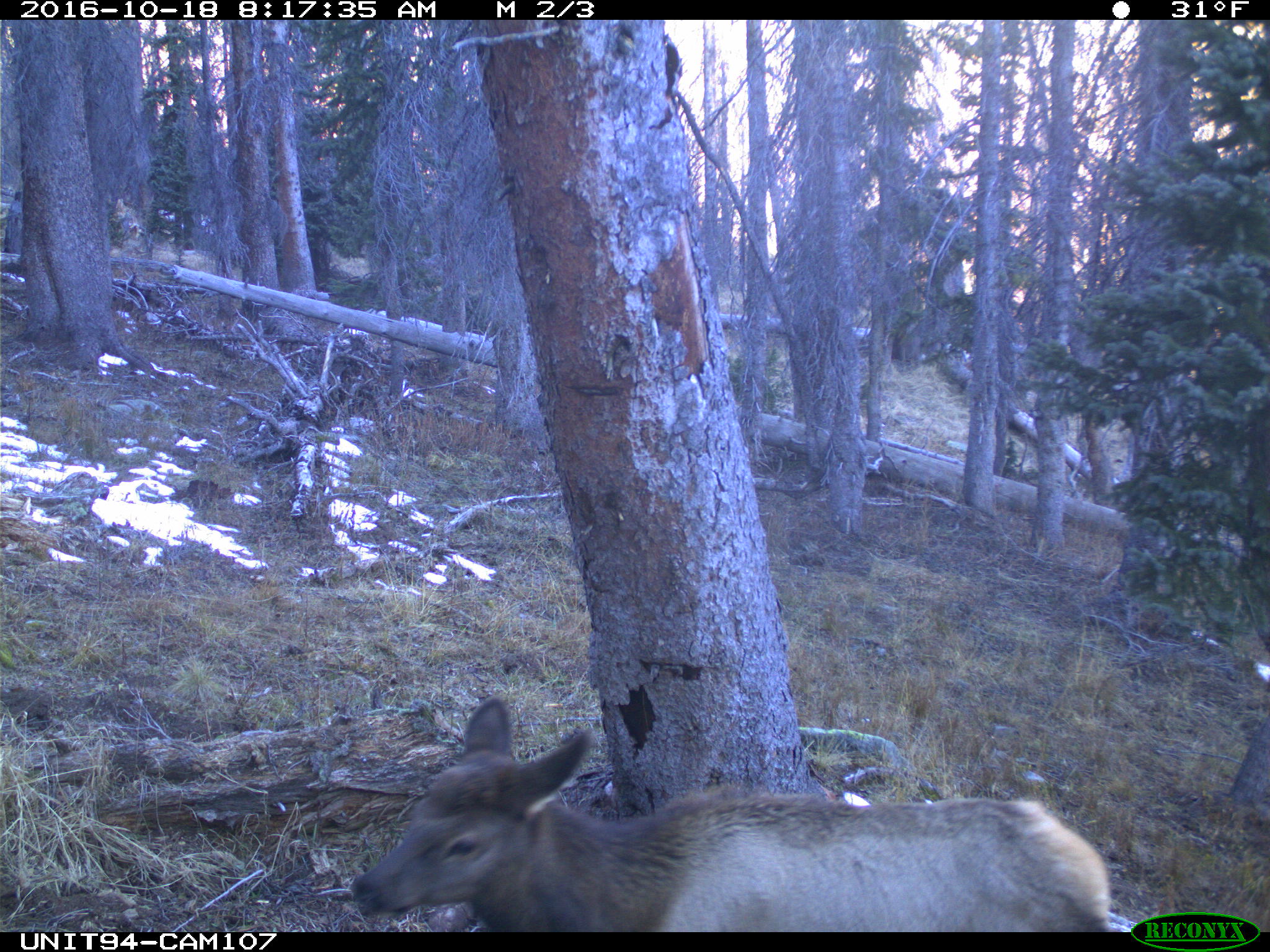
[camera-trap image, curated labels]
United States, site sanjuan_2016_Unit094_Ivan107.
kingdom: Animalia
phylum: Chordata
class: Mammalia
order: Artiodactyla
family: Cervidae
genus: Cervus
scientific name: Cervus elaphus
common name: red deer